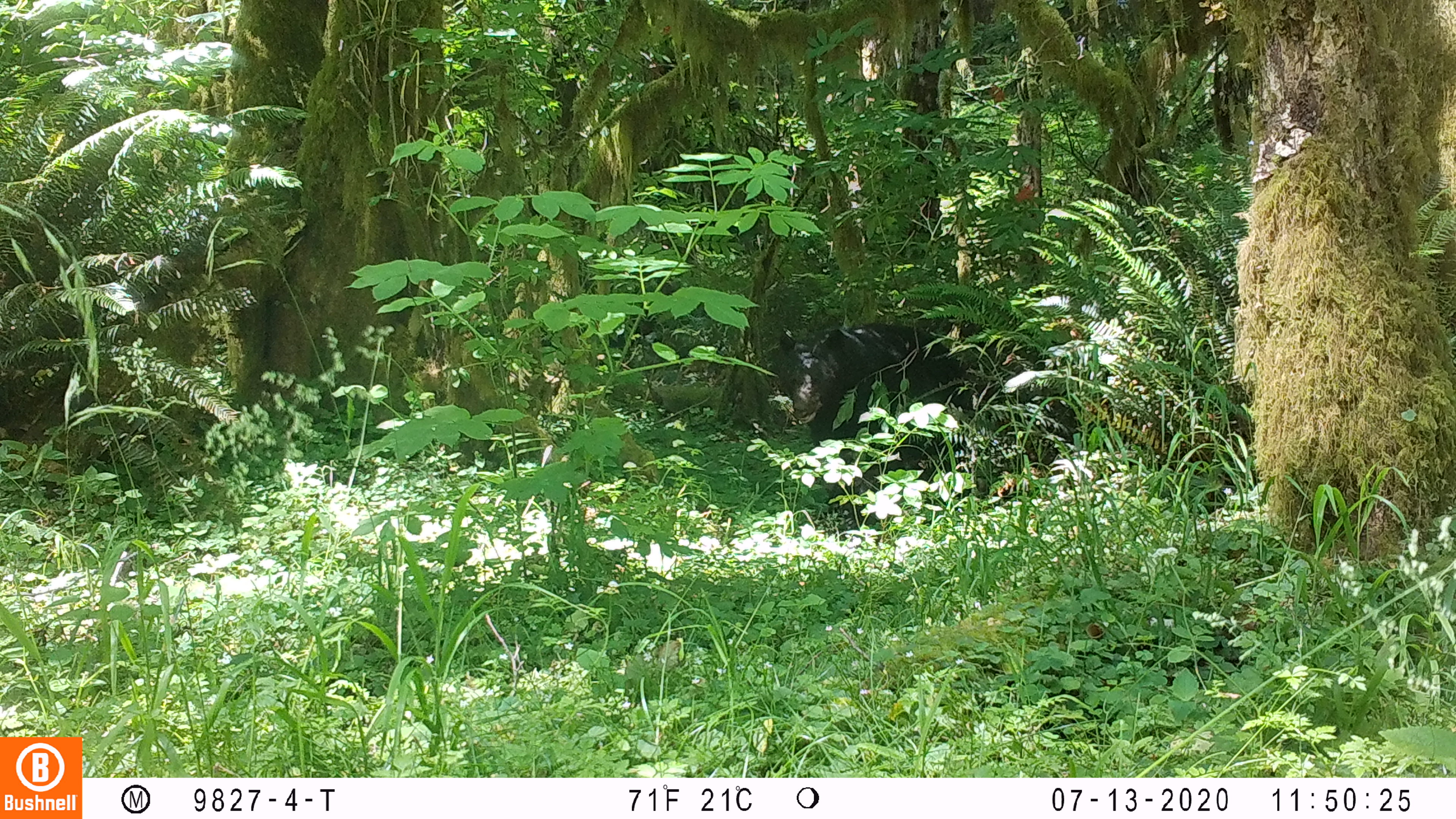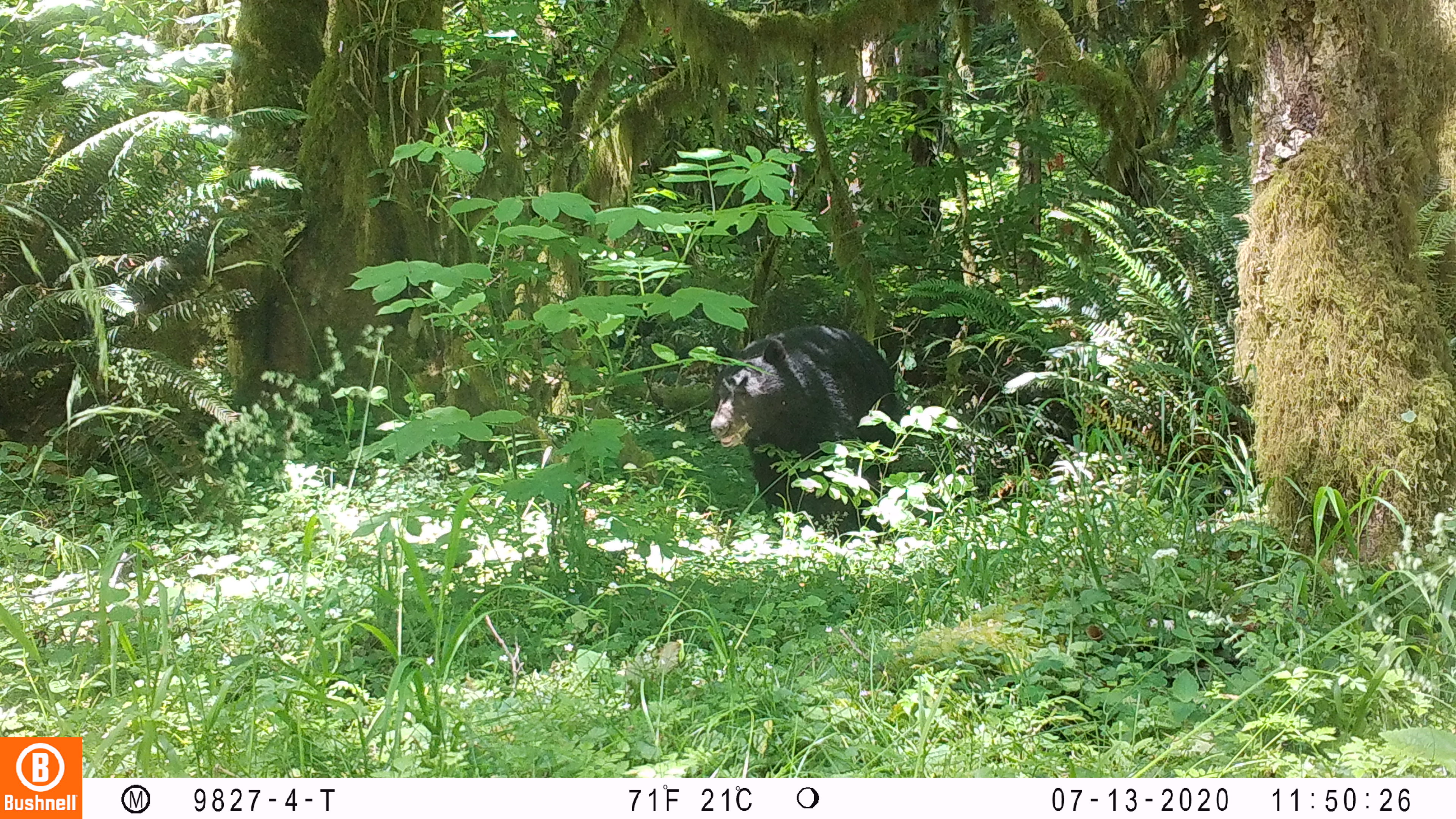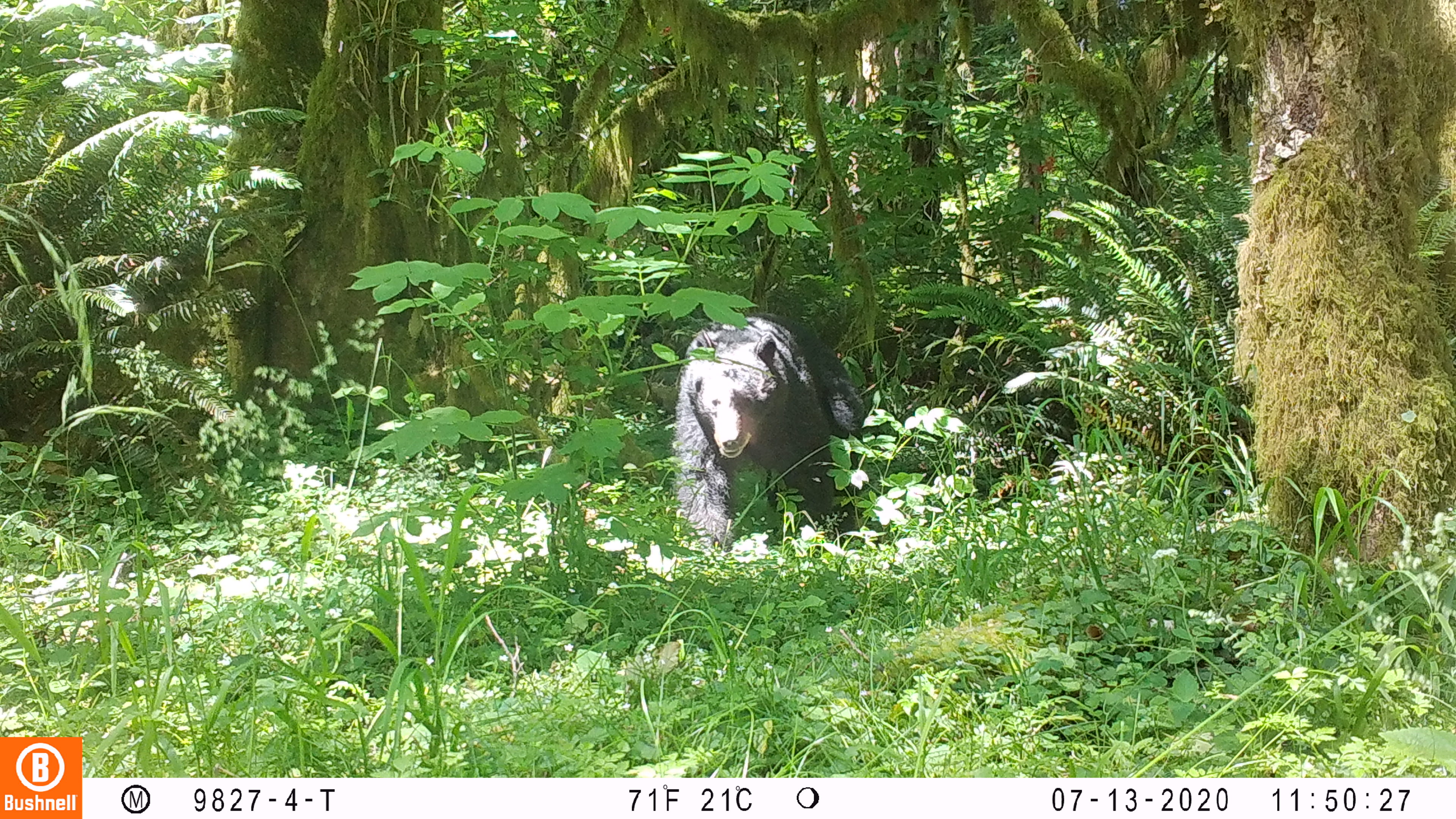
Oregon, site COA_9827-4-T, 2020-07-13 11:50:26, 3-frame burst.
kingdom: Animalia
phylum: Chordata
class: Mammalia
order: Carnivora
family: Ursidae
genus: Ursus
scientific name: Ursus americanus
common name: american black bear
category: black bear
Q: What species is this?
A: Black bear (american black bear) (Ursus americanus).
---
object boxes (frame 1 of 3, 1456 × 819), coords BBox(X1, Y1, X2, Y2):
black bear: BBox(767, 309, 1089, 496)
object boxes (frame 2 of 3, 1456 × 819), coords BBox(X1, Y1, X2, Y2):
black bear: BBox(706, 305, 919, 542)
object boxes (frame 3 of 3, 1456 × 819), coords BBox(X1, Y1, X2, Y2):
black bear: BBox(657, 294, 875, 559)